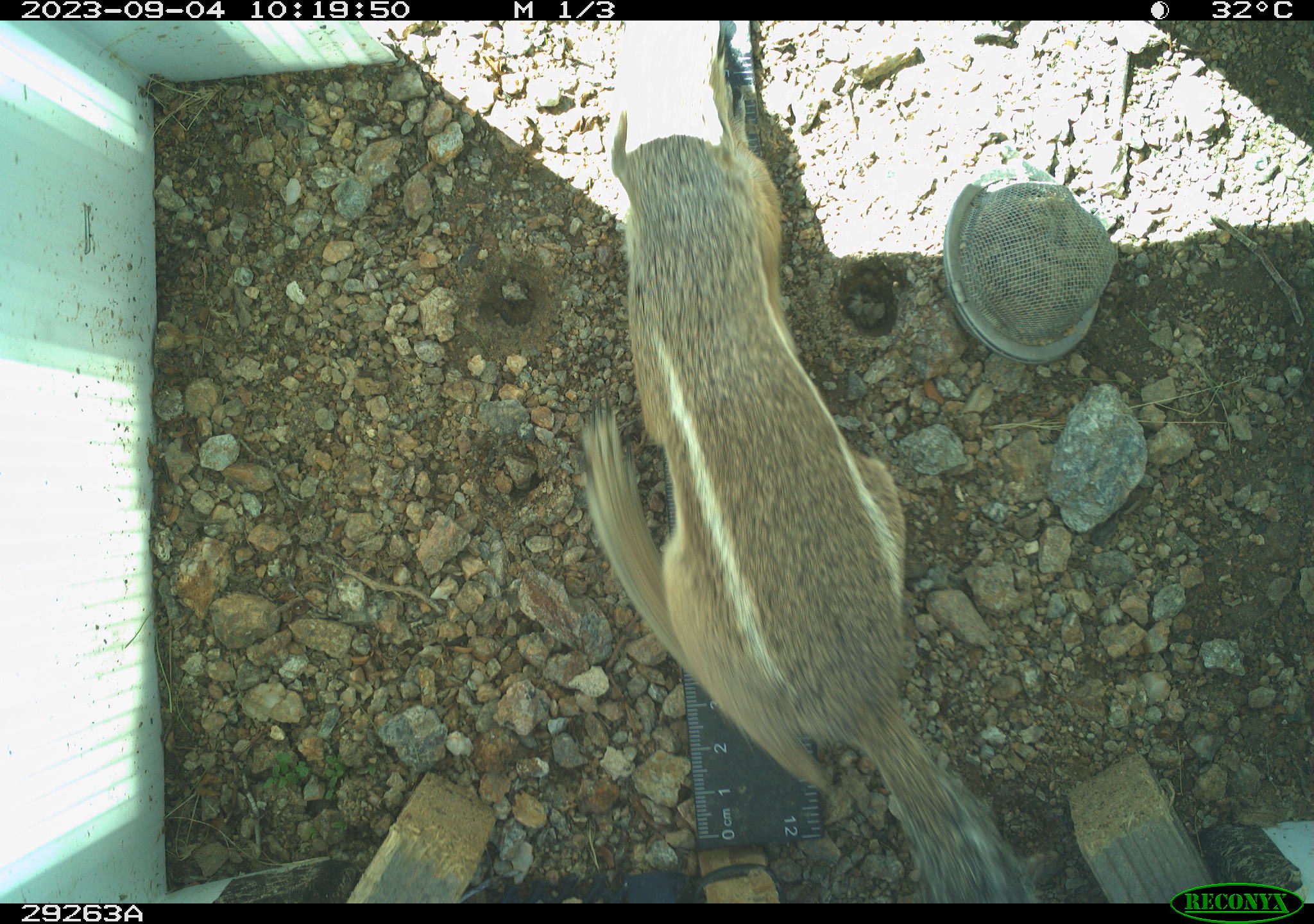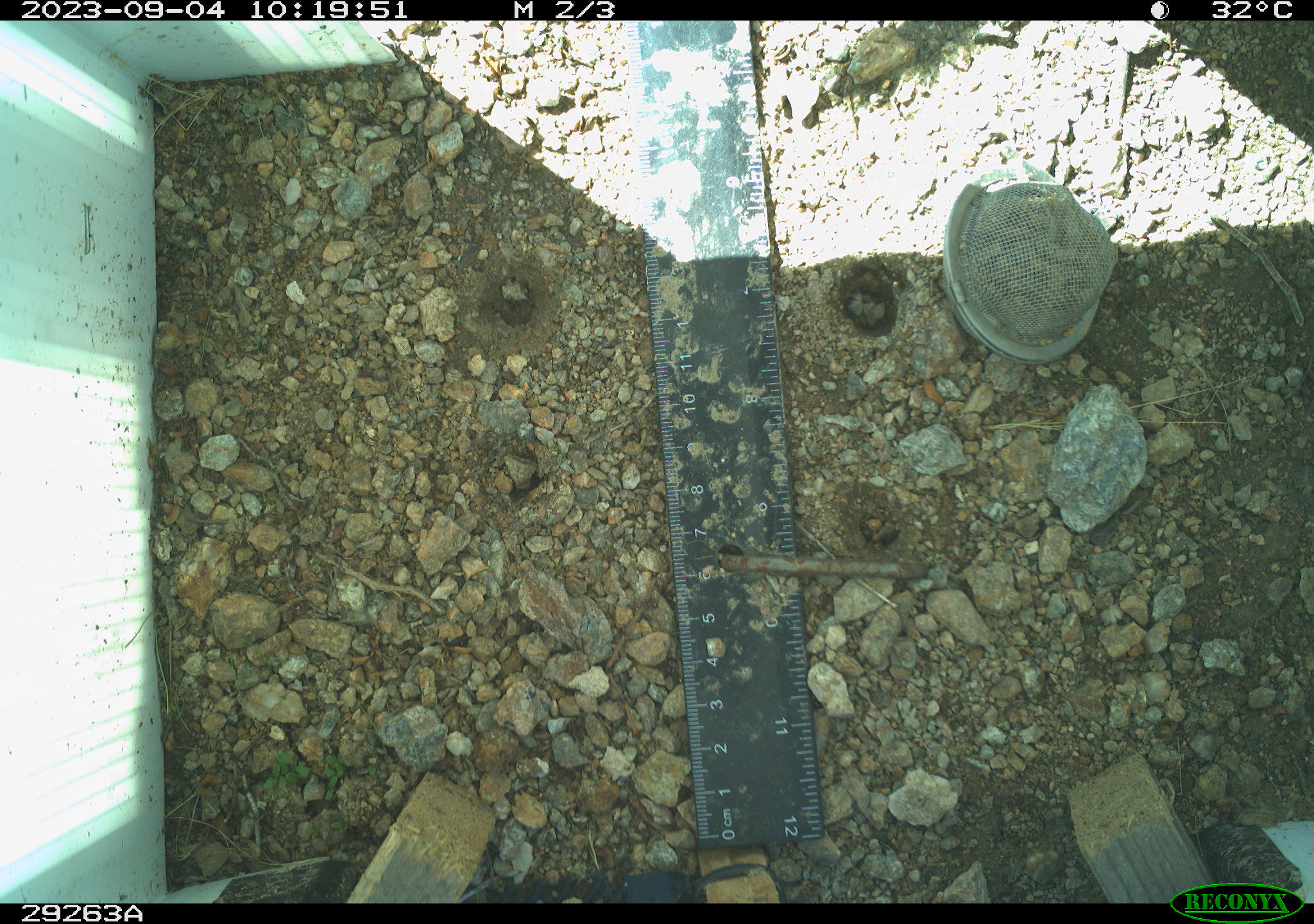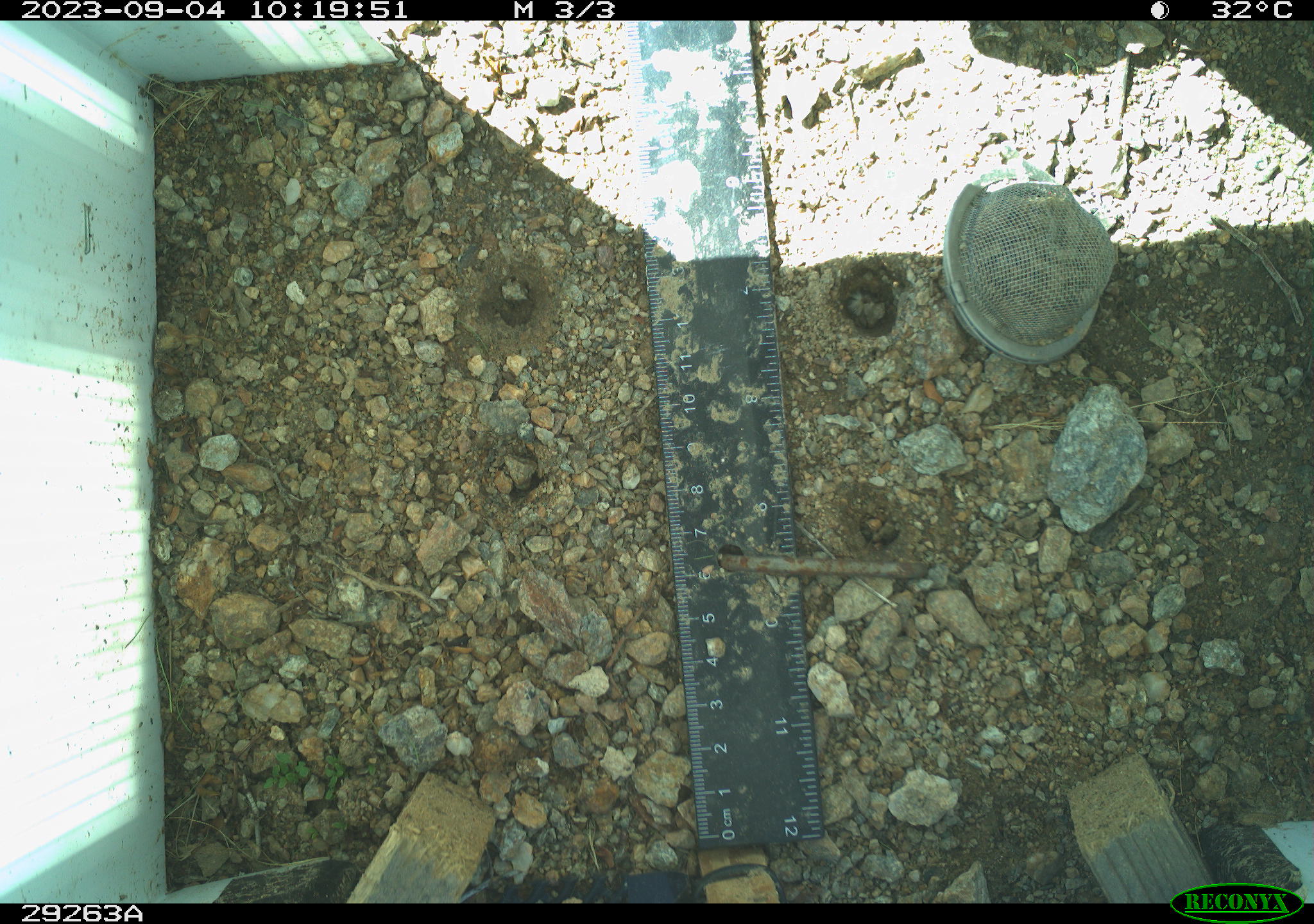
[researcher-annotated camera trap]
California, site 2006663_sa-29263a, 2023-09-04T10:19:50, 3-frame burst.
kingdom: Animalia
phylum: Chordata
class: Mammalia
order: Rodentia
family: Sciuridae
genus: Ammospermophilus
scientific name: Ammospermophilus leucurus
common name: white-tailed antelope squirrel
White-tailed antelope squirrel (Ammospermophilus leucurus).